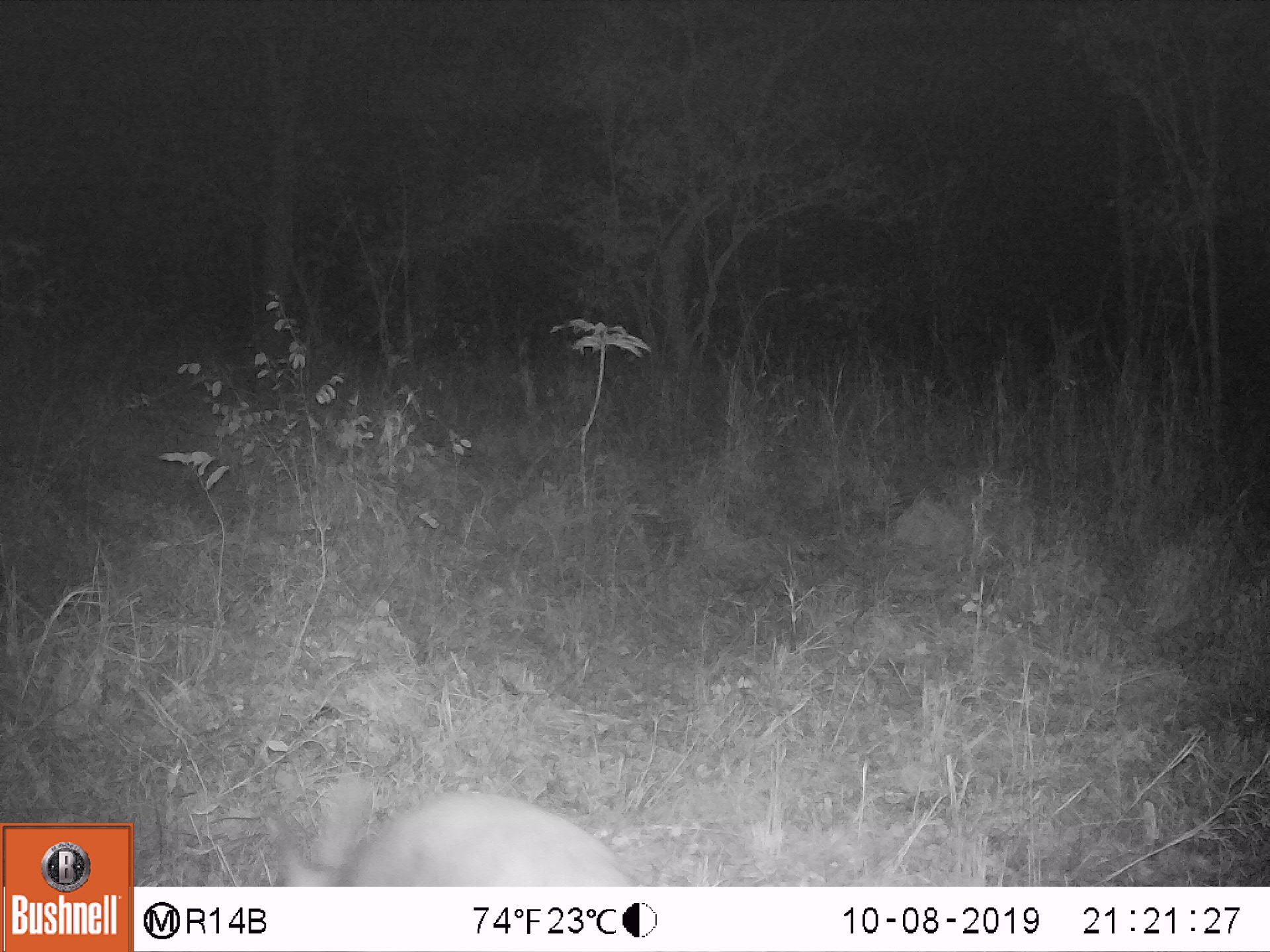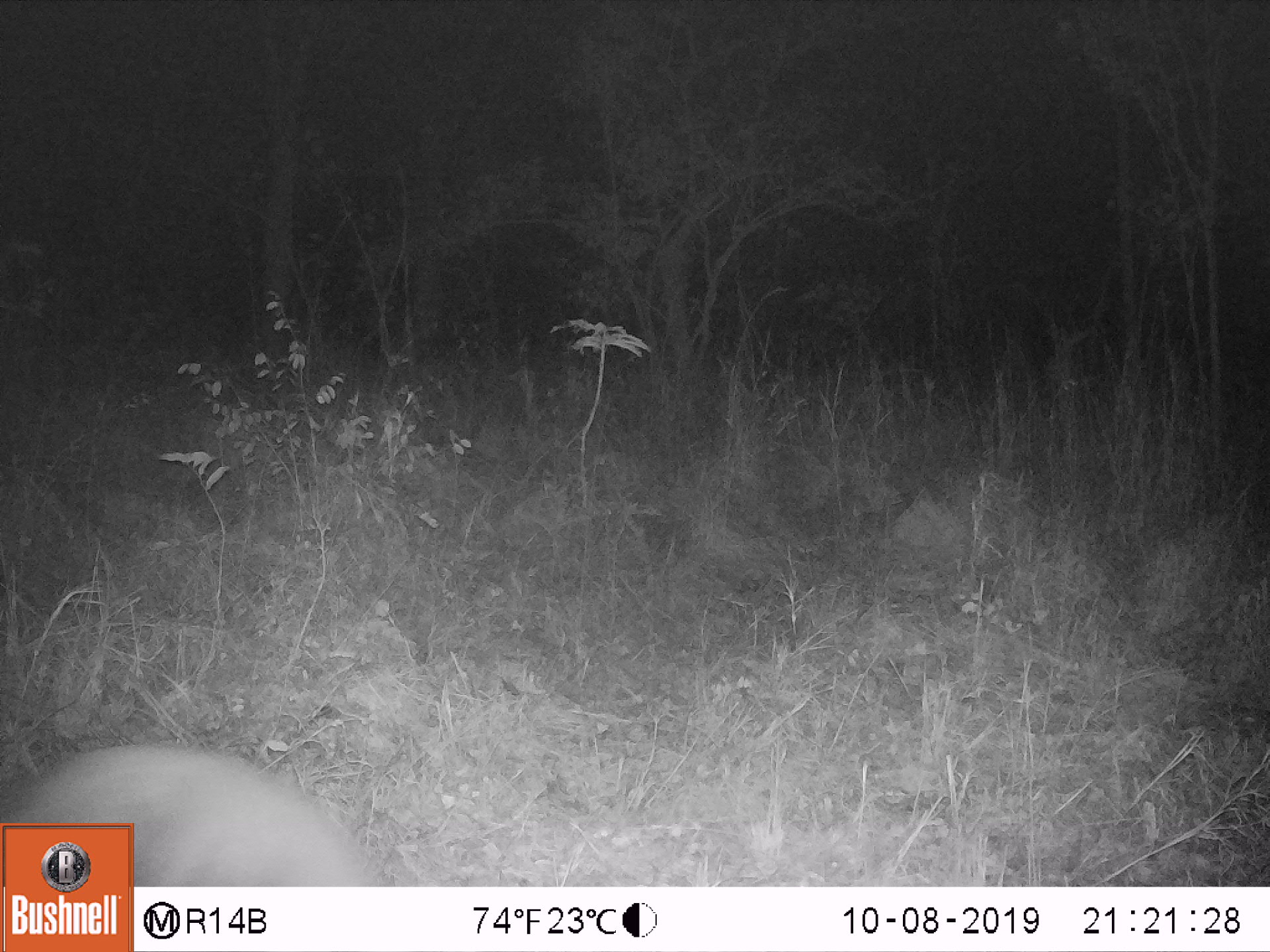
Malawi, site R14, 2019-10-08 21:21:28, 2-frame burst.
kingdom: Animalia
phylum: Chordata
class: Mammalia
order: Tubulidentata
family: Orycteropodidae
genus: Orycteropus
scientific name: Orycteropus afer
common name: aardvark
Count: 1.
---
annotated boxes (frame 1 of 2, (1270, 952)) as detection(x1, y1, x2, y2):
aardvark: detection(256, 767, 669, 882)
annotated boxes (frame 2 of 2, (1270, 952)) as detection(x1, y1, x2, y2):
aardvark: detection(148, 731, 393, 881)